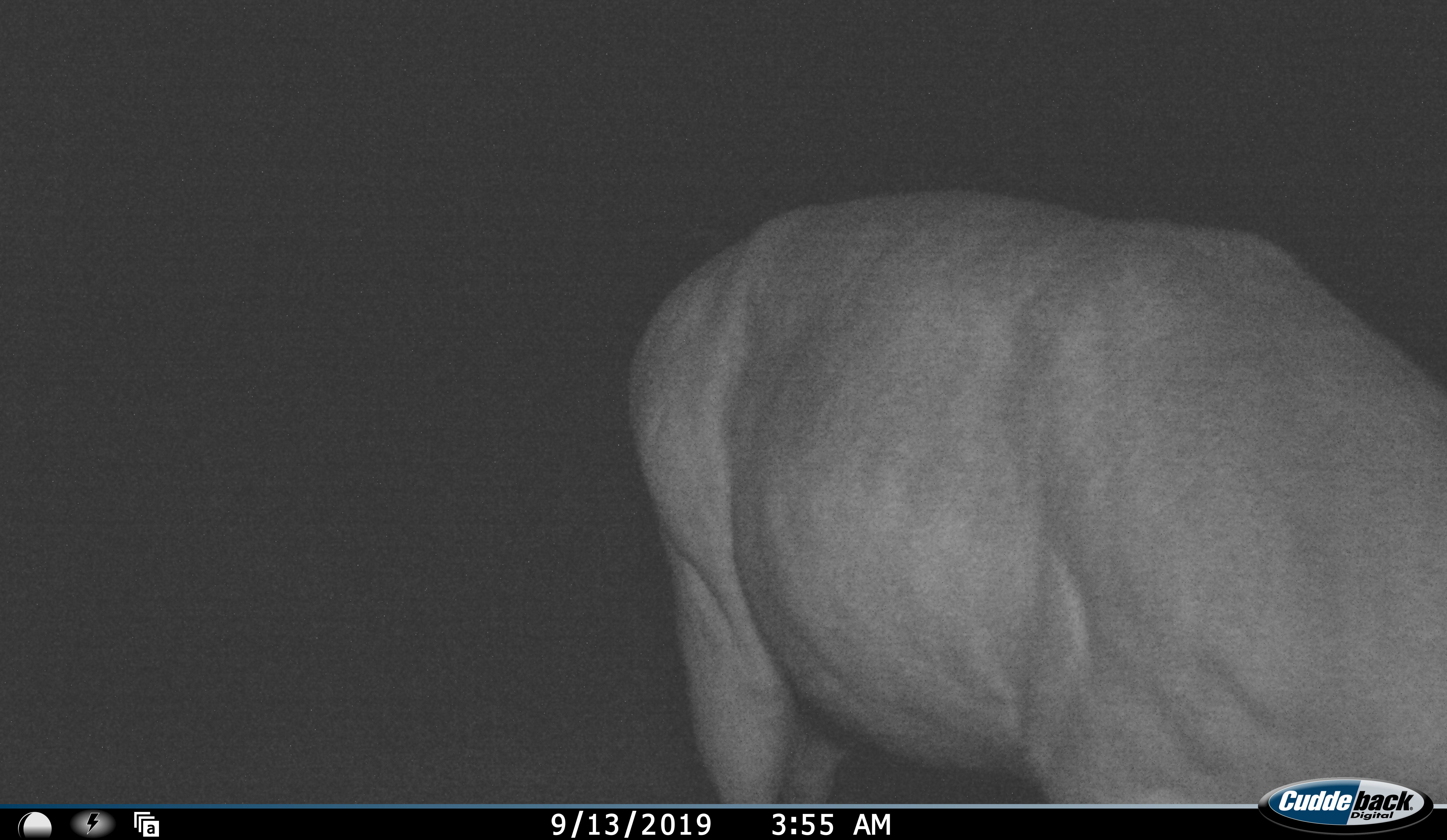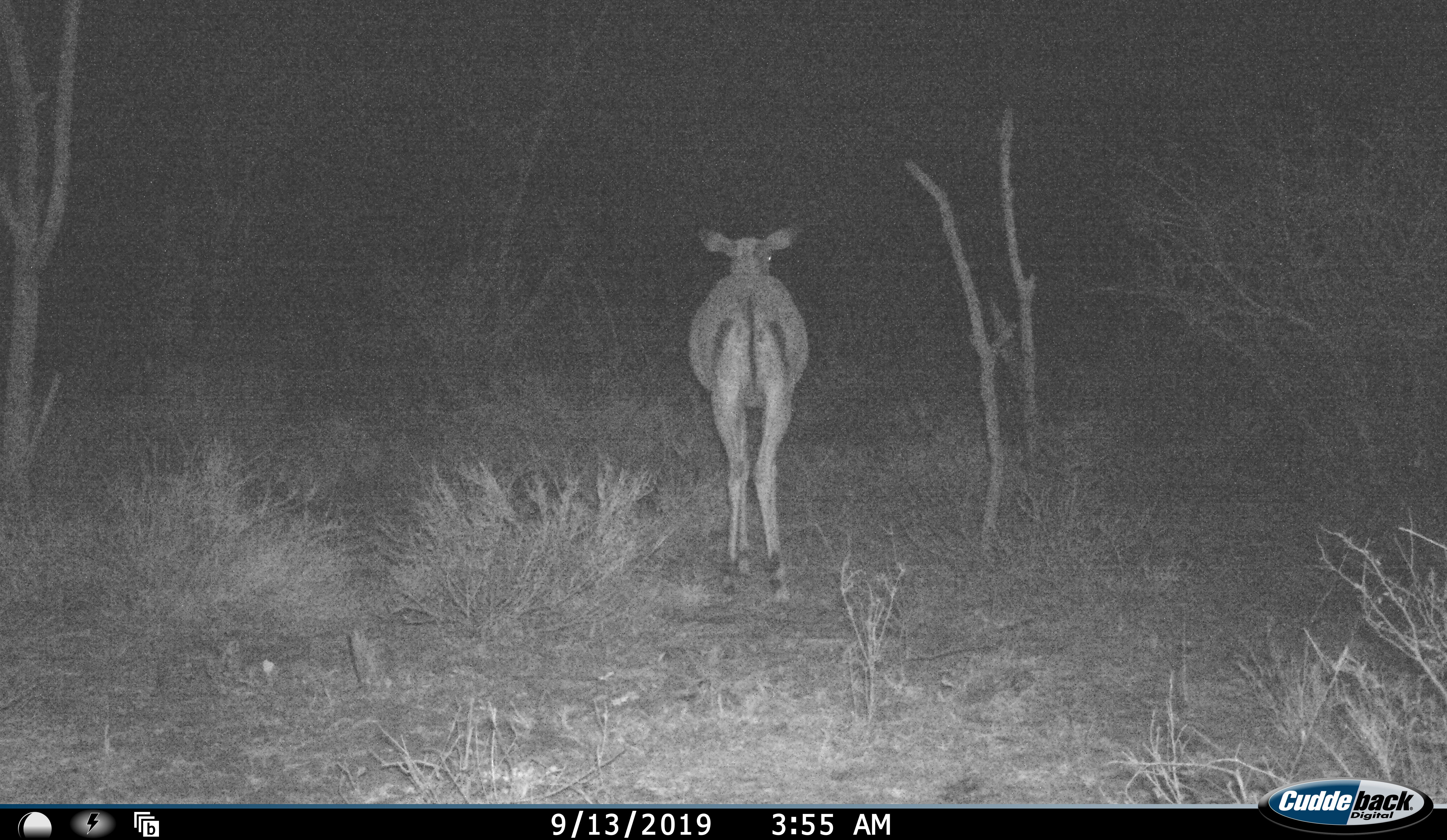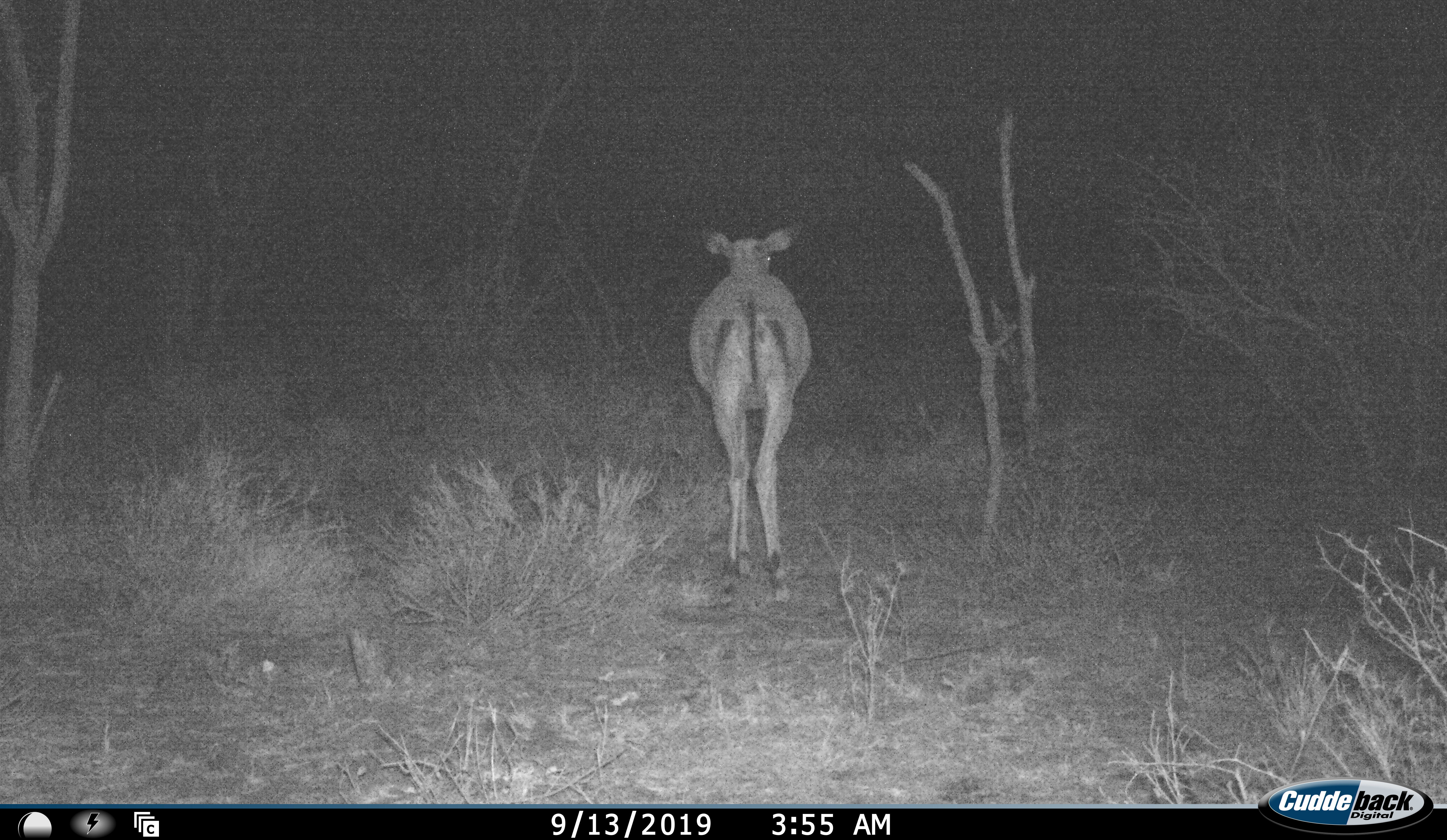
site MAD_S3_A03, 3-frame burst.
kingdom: Animalia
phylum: Chordata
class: Mammalia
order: Artiodactyla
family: Bovidae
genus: Aepyceros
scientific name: Aepyceros melampus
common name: impala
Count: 1.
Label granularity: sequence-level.